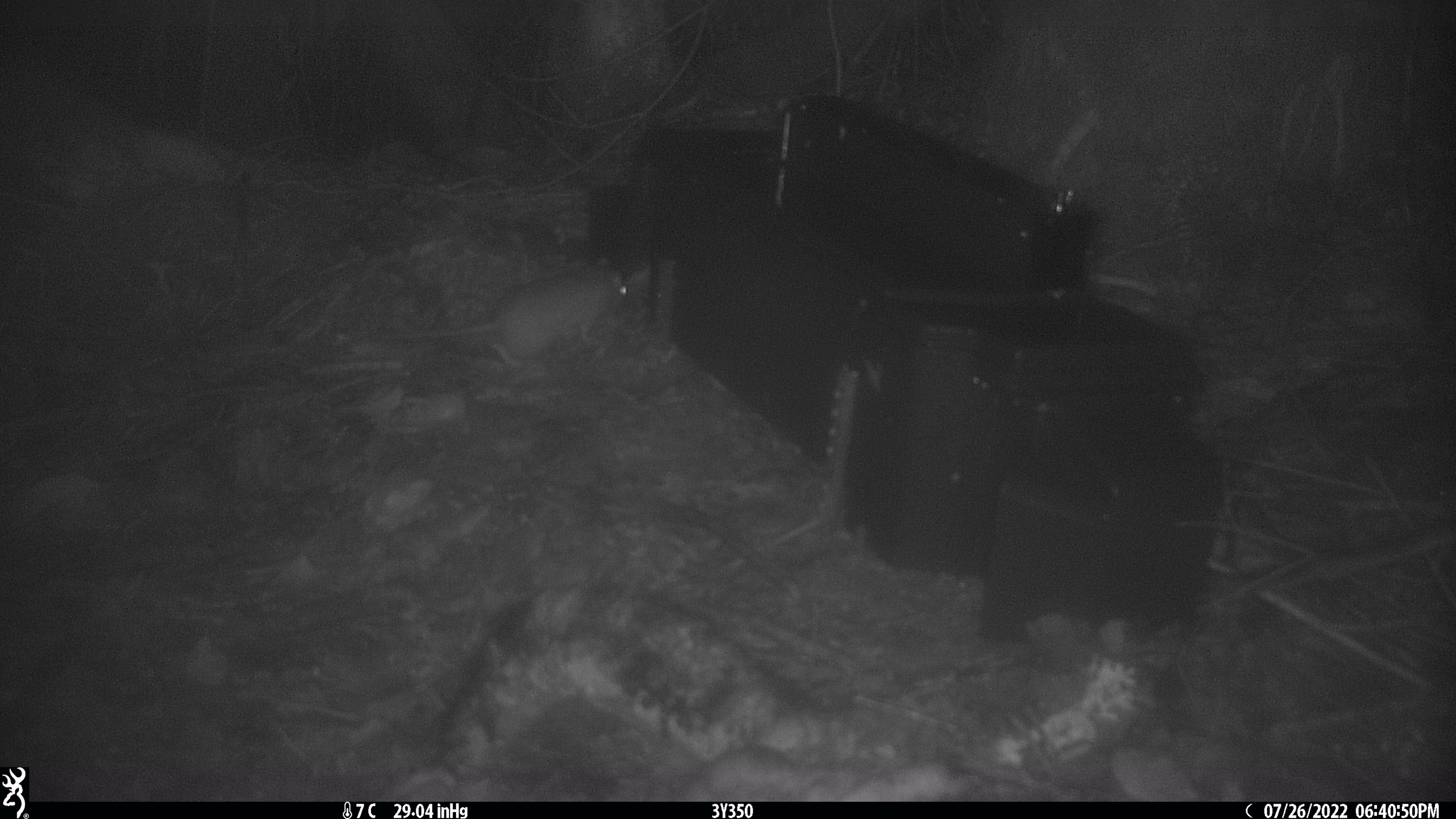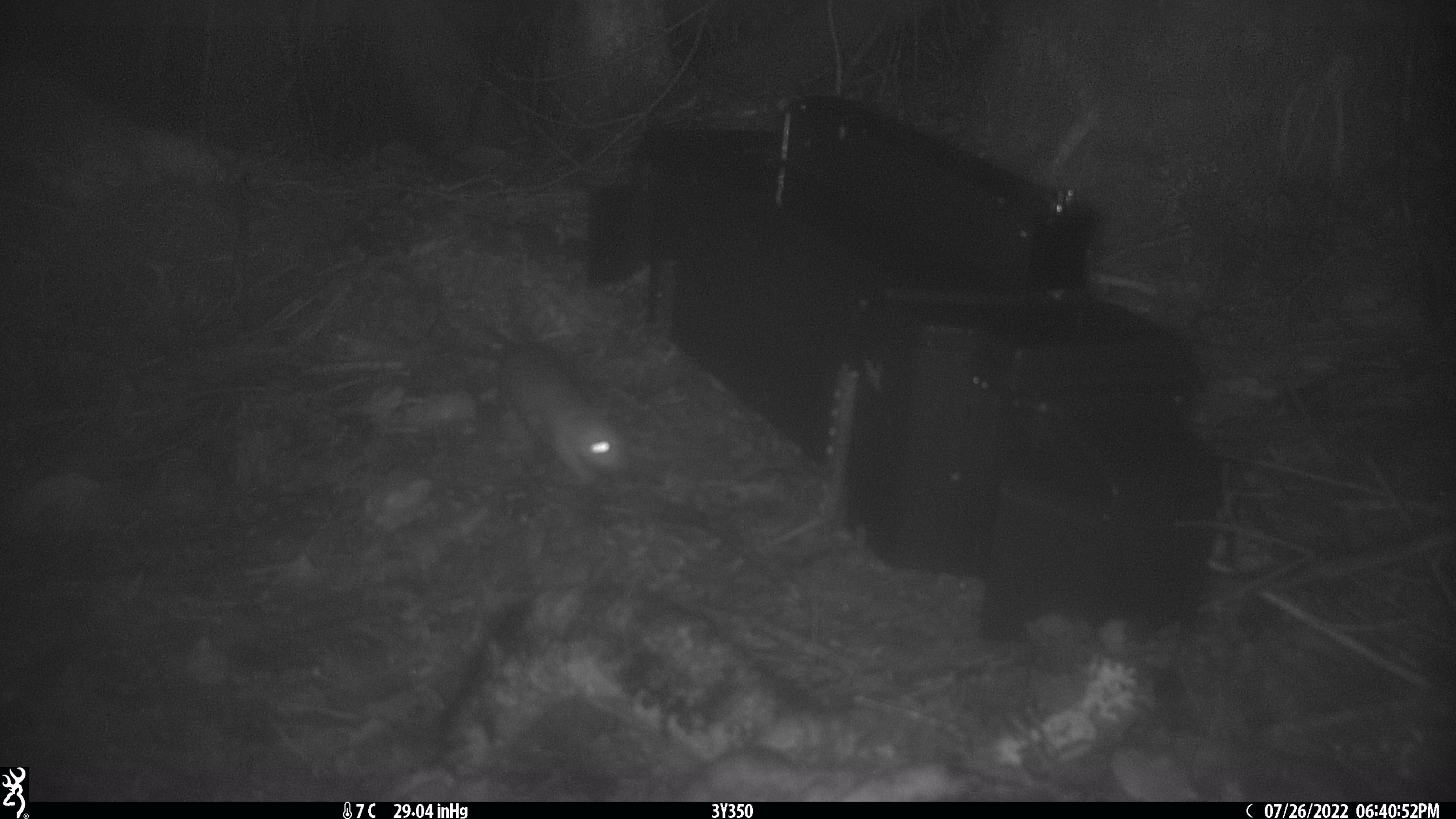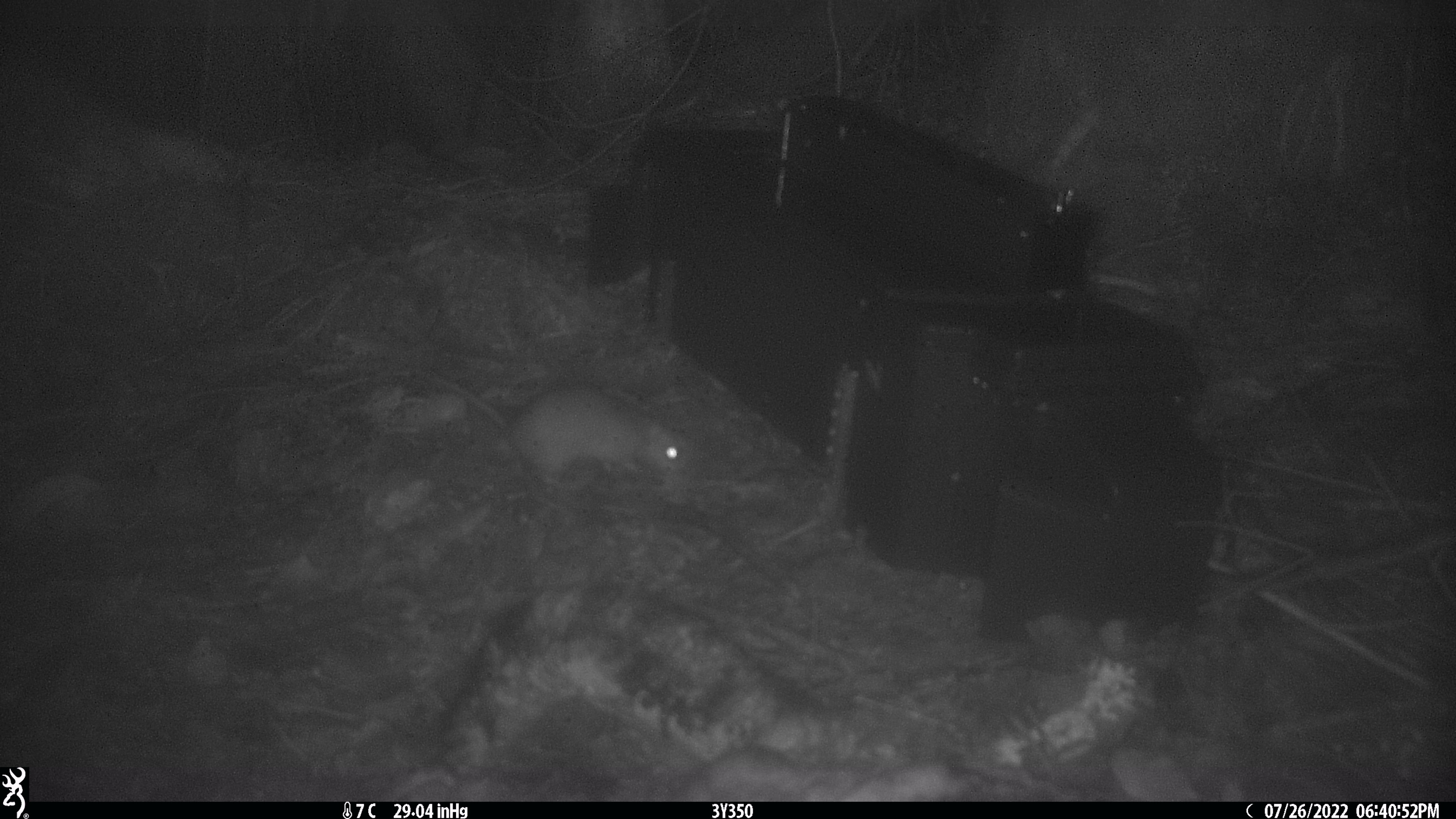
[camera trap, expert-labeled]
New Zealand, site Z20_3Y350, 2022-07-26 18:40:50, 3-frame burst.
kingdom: Animalia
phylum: Chordata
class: Mammalia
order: Rodentia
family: Muridae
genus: Rattus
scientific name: Rattus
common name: rat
Rat (Rattus).